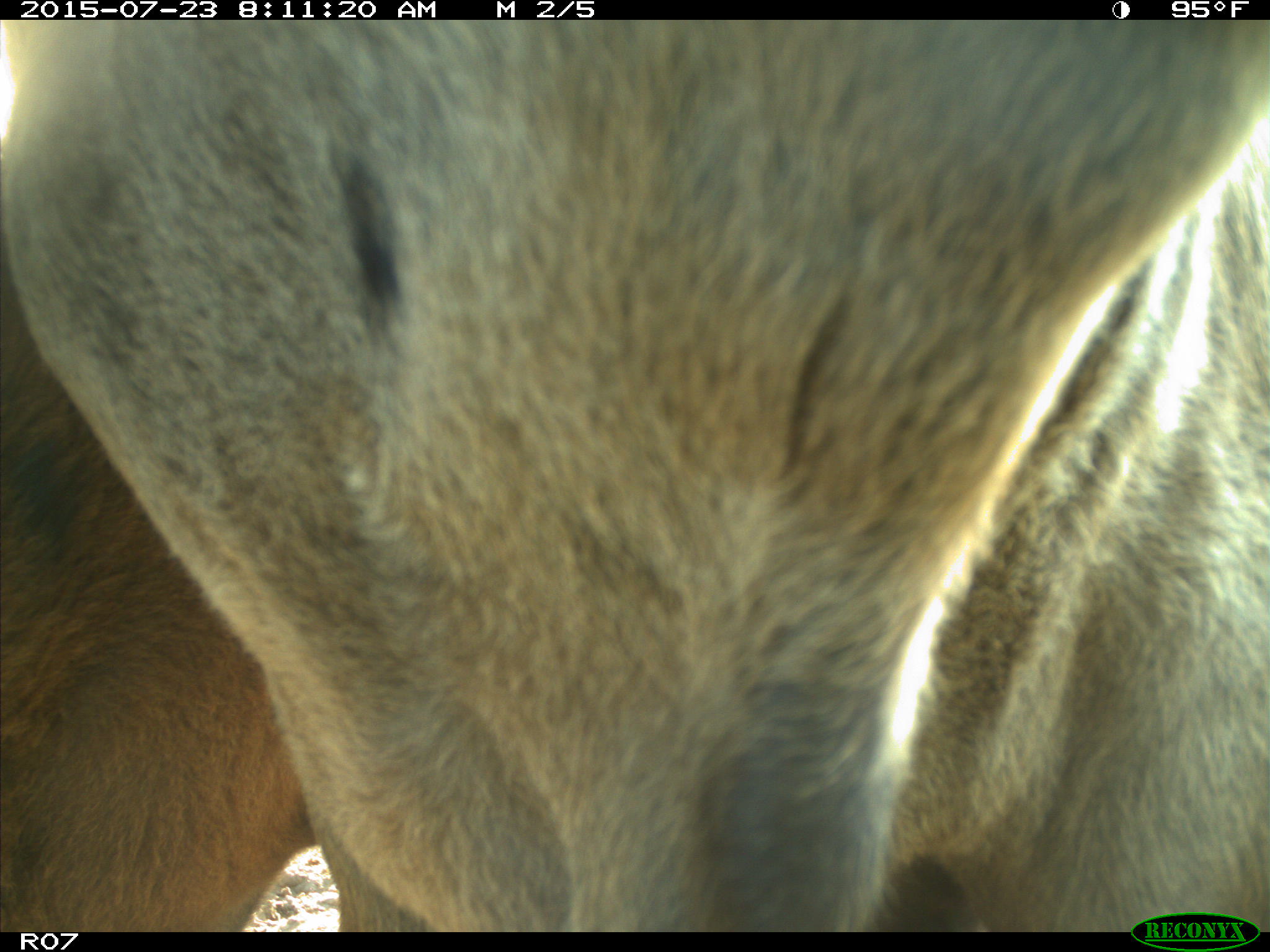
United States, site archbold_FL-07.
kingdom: Animalia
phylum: Chordata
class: Mammalia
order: Artiodactyla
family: Bovidae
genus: Bos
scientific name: Bos taurus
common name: domestic cow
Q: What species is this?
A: Bos taurus (domestic cow).